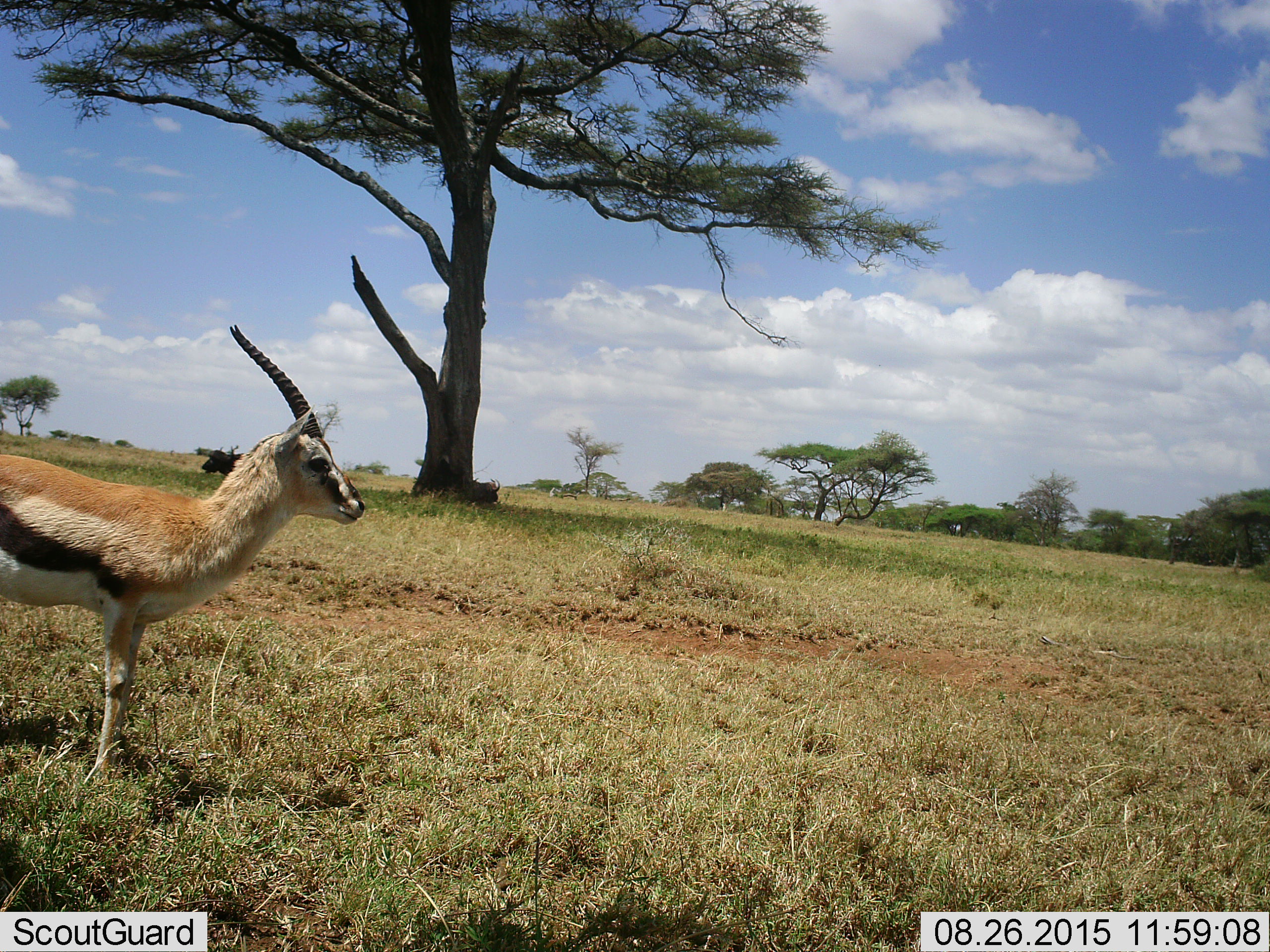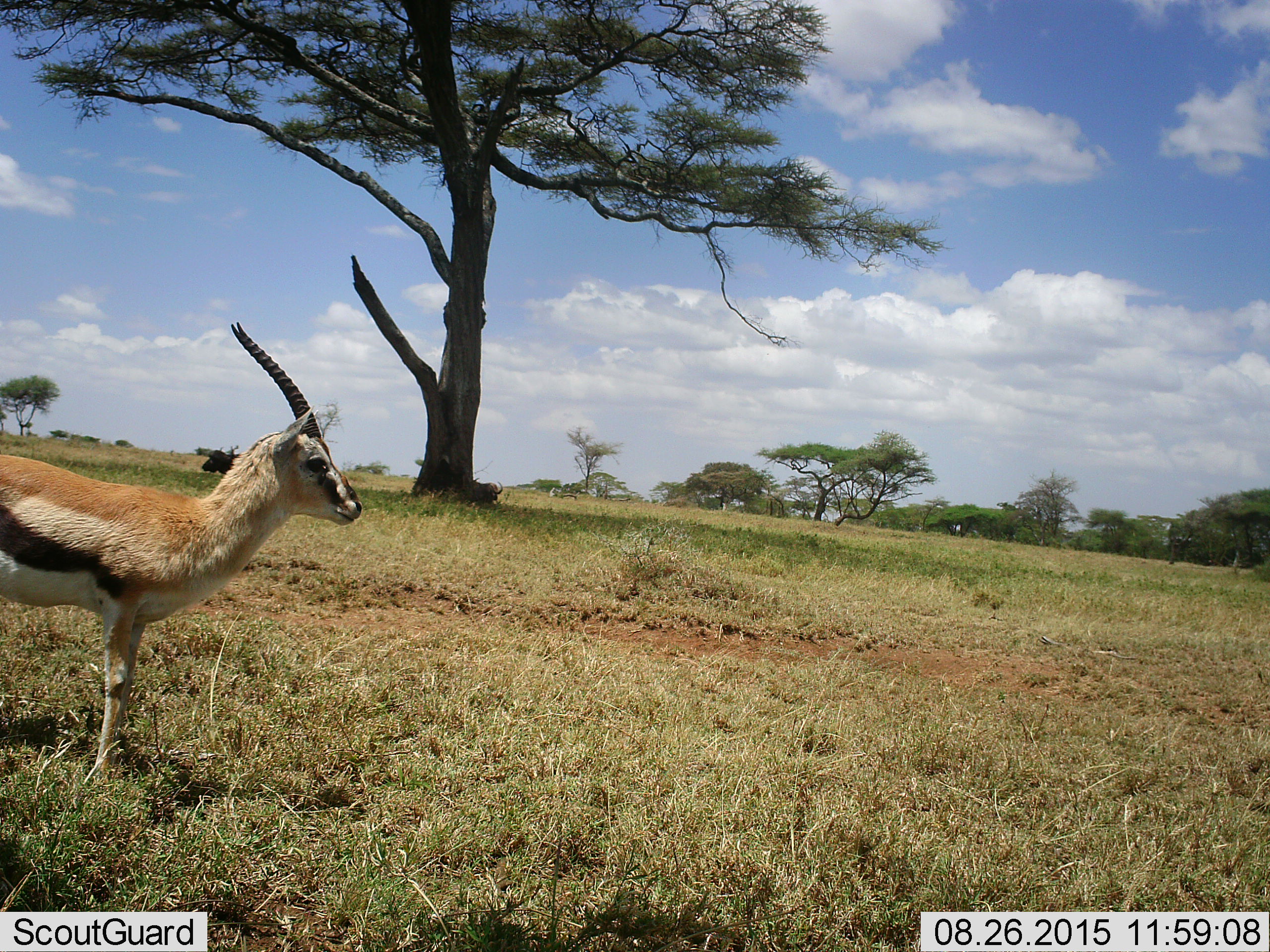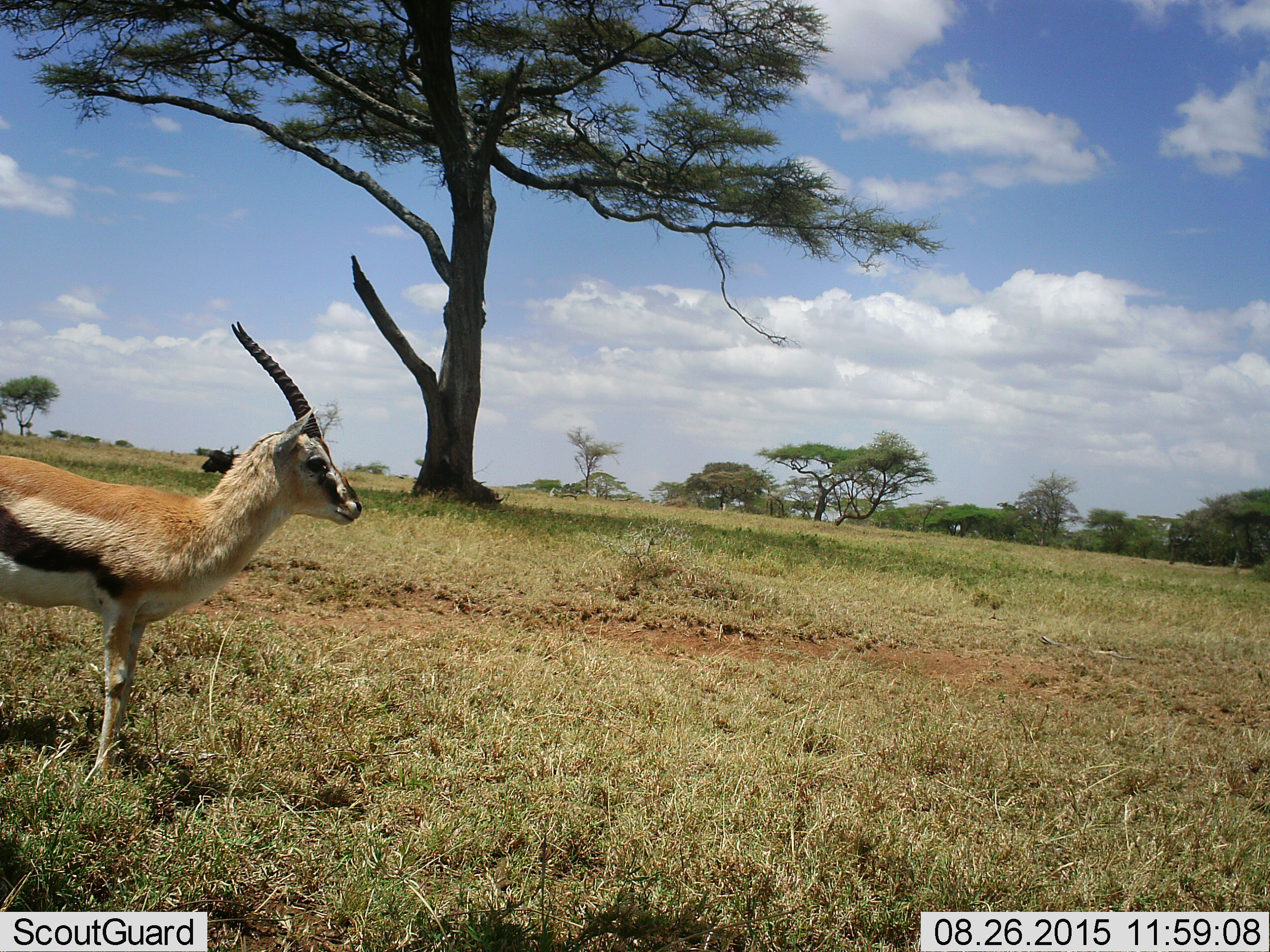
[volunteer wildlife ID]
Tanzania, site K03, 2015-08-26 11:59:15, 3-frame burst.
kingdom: Animalia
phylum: Chordata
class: Mammalia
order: Artiodactyla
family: Bovidae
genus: Syncerus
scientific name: Syncerus caffer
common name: cape buffalo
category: buffalo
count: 2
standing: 33%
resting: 83%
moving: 0%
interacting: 0%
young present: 0%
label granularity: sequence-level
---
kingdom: Animalia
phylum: Chordata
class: Mammalia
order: Artiodactyla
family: Bovidae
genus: Eudorcas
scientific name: Eudorcas thomsonii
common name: thomson's gazelle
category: gazellethomsons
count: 1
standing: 100%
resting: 0%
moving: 0%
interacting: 0%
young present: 0%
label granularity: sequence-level